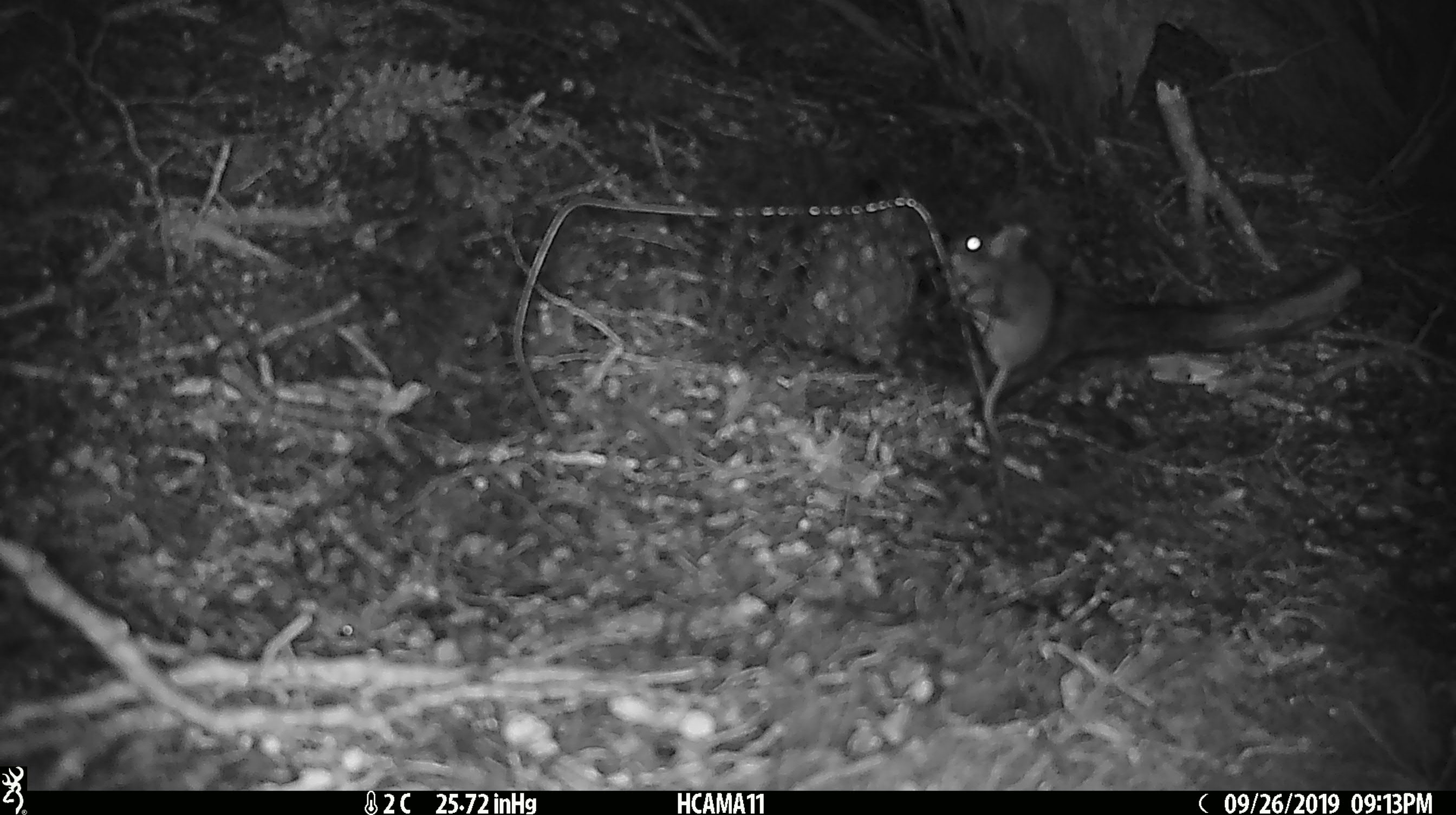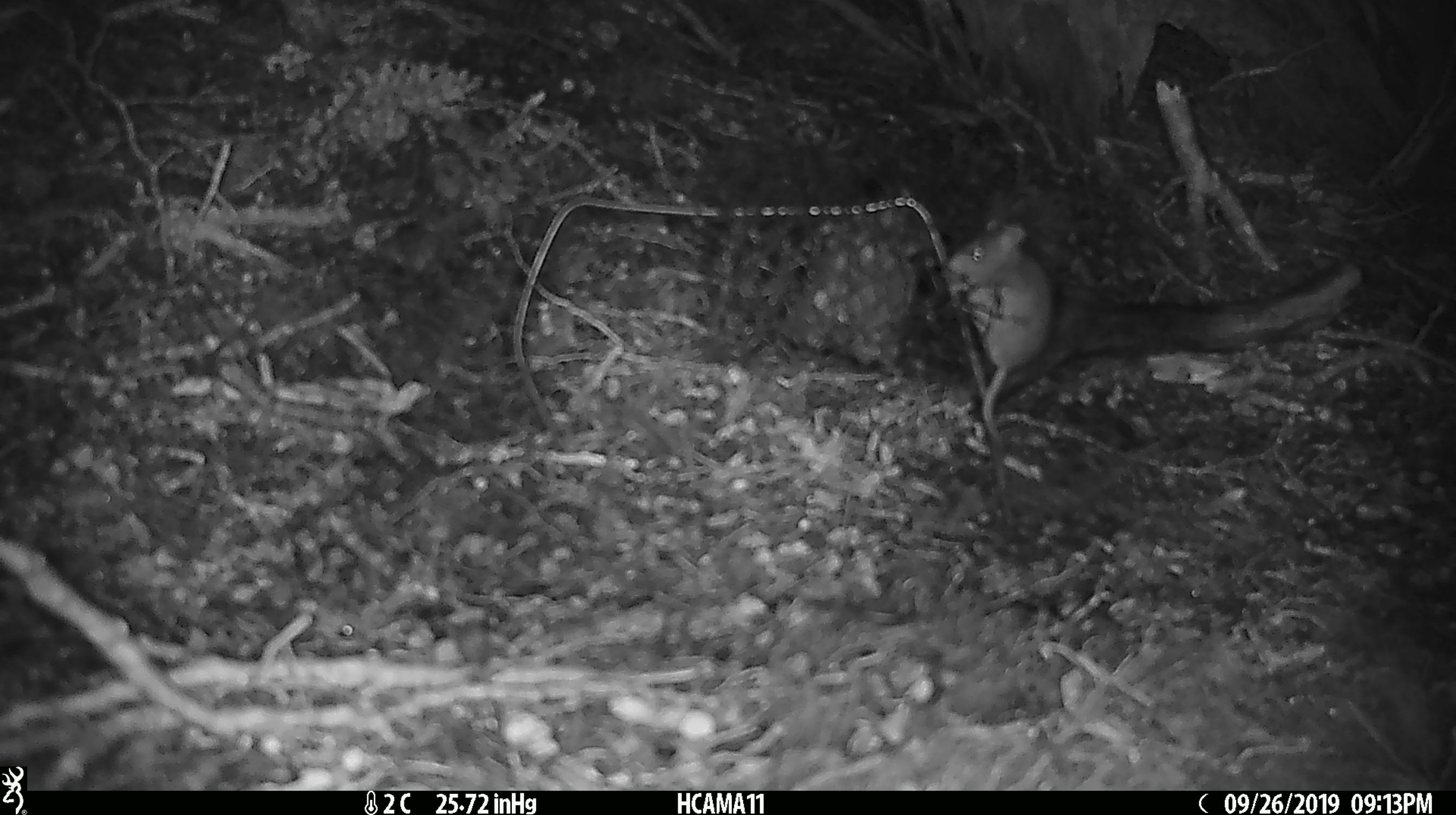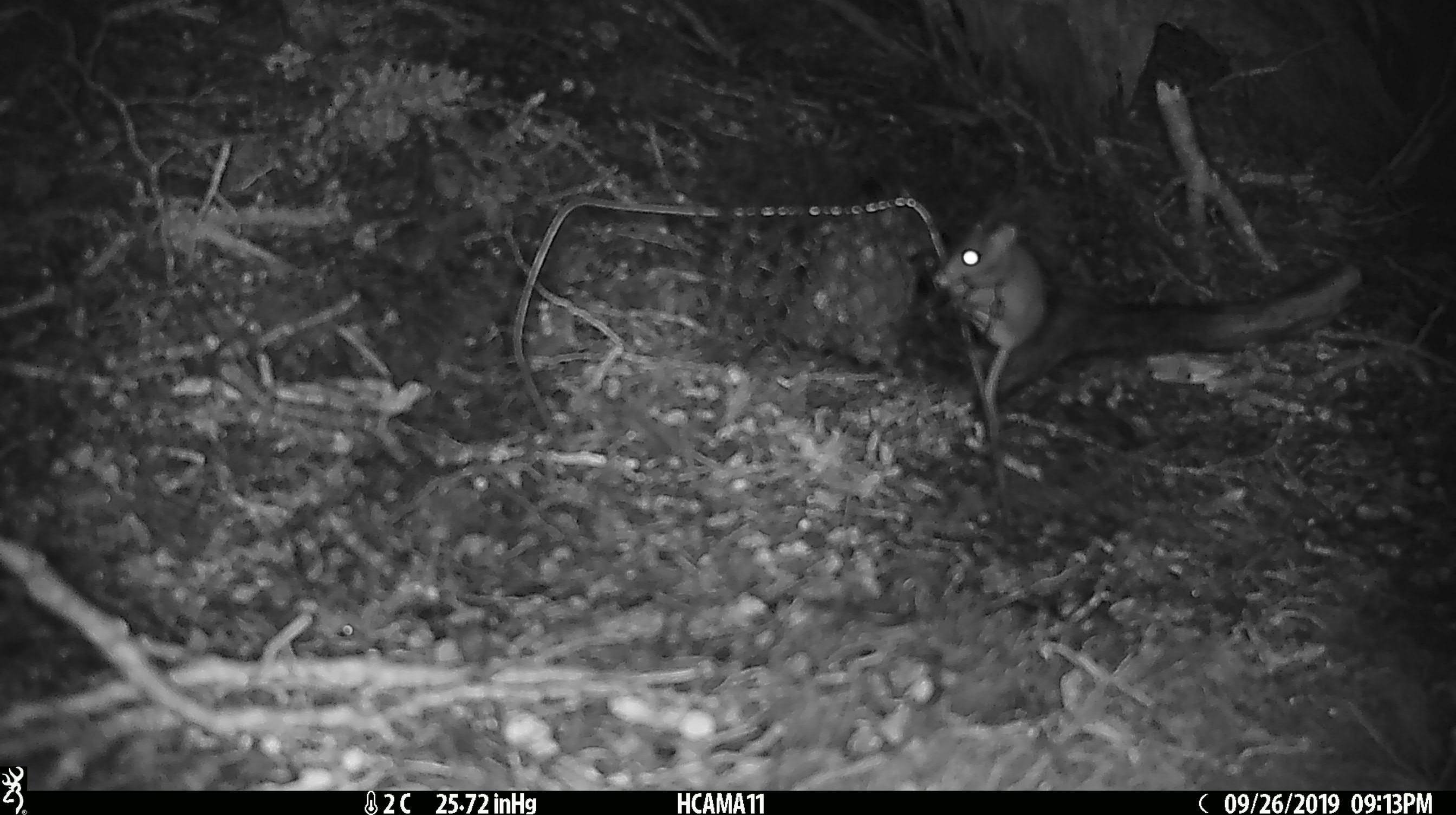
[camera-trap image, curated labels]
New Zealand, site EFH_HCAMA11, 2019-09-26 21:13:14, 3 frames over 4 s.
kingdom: Animalia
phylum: Chordata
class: Mammalia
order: Rodentia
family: Muridae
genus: Mus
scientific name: Mus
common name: mouse